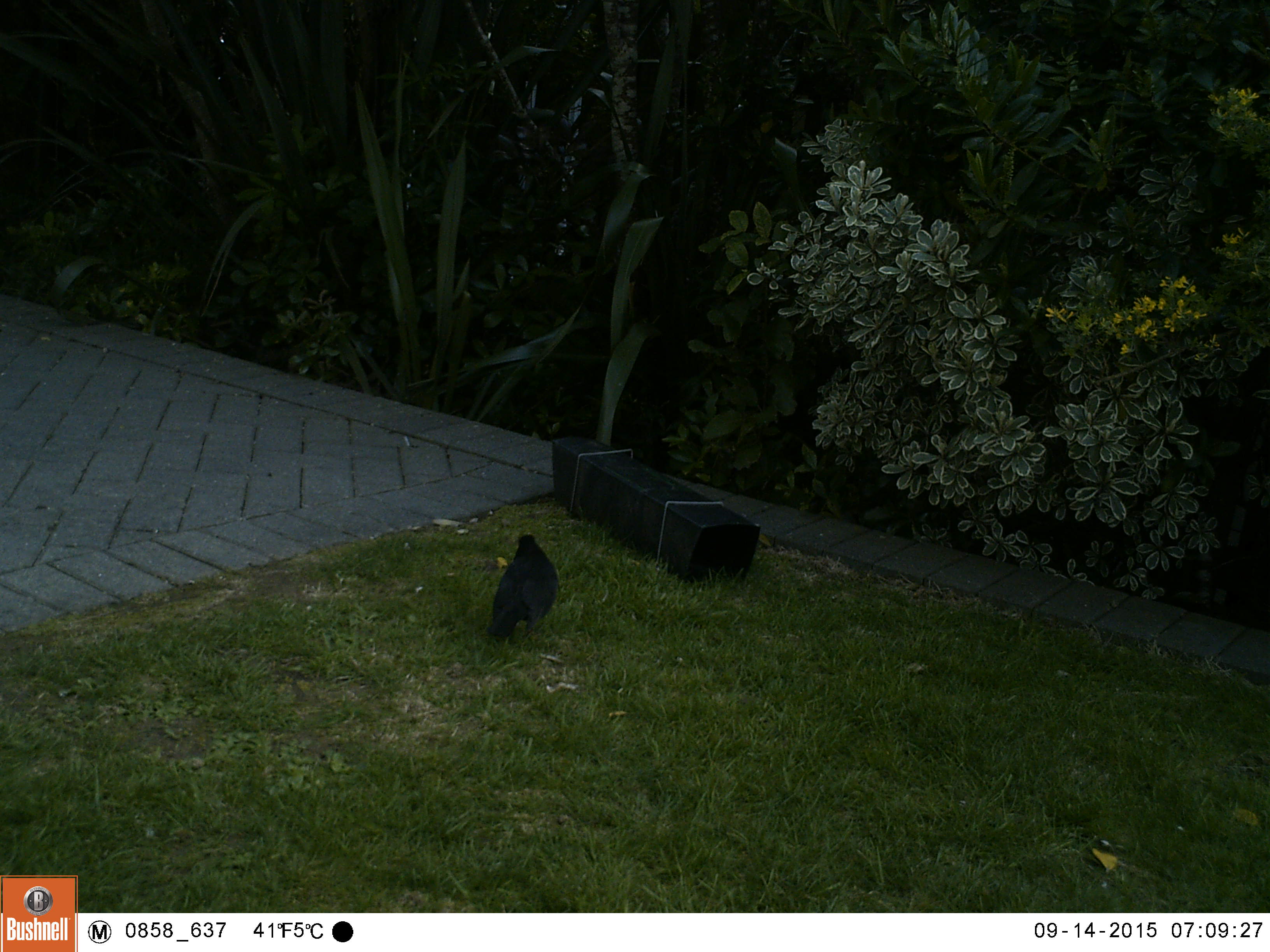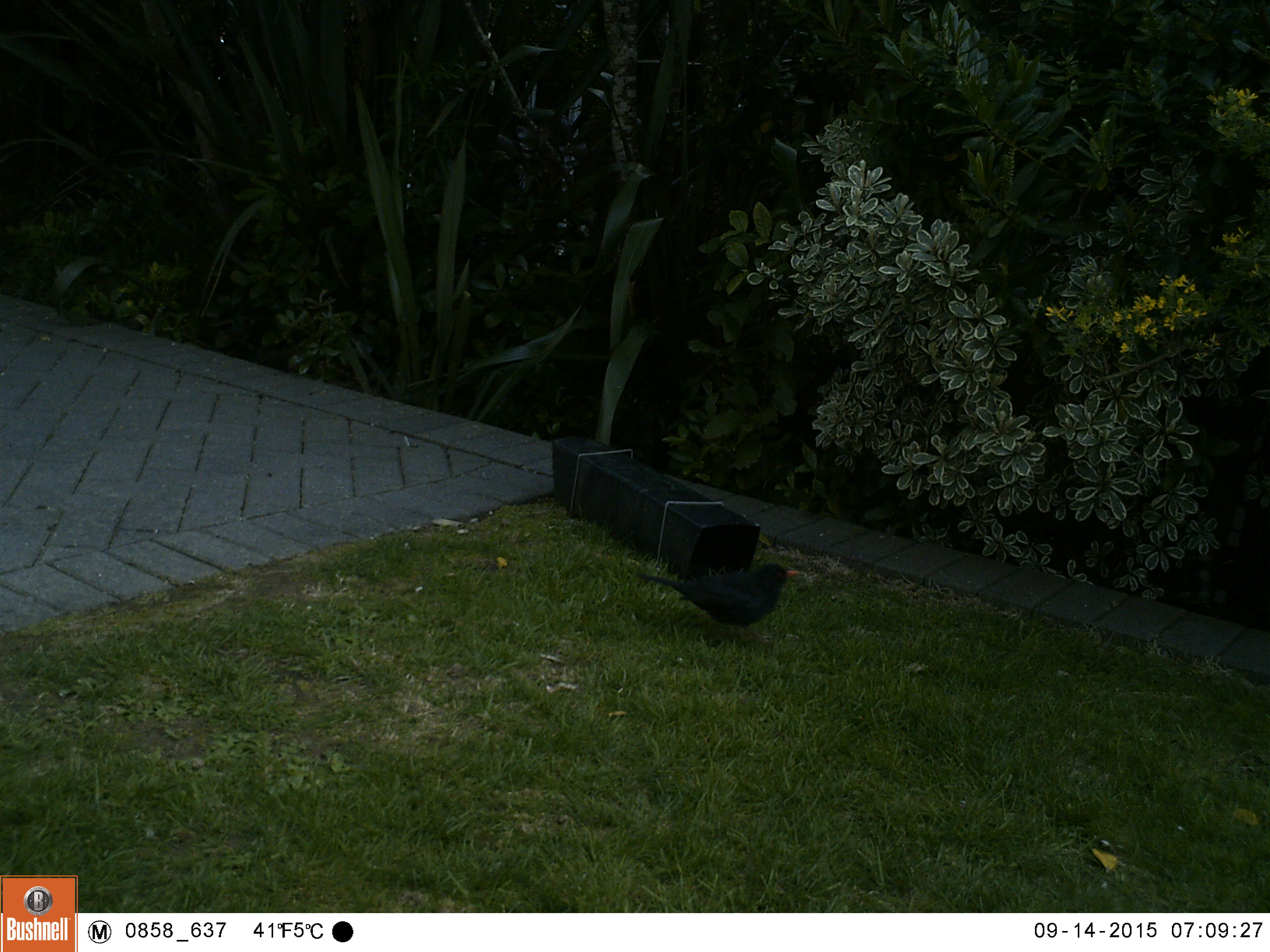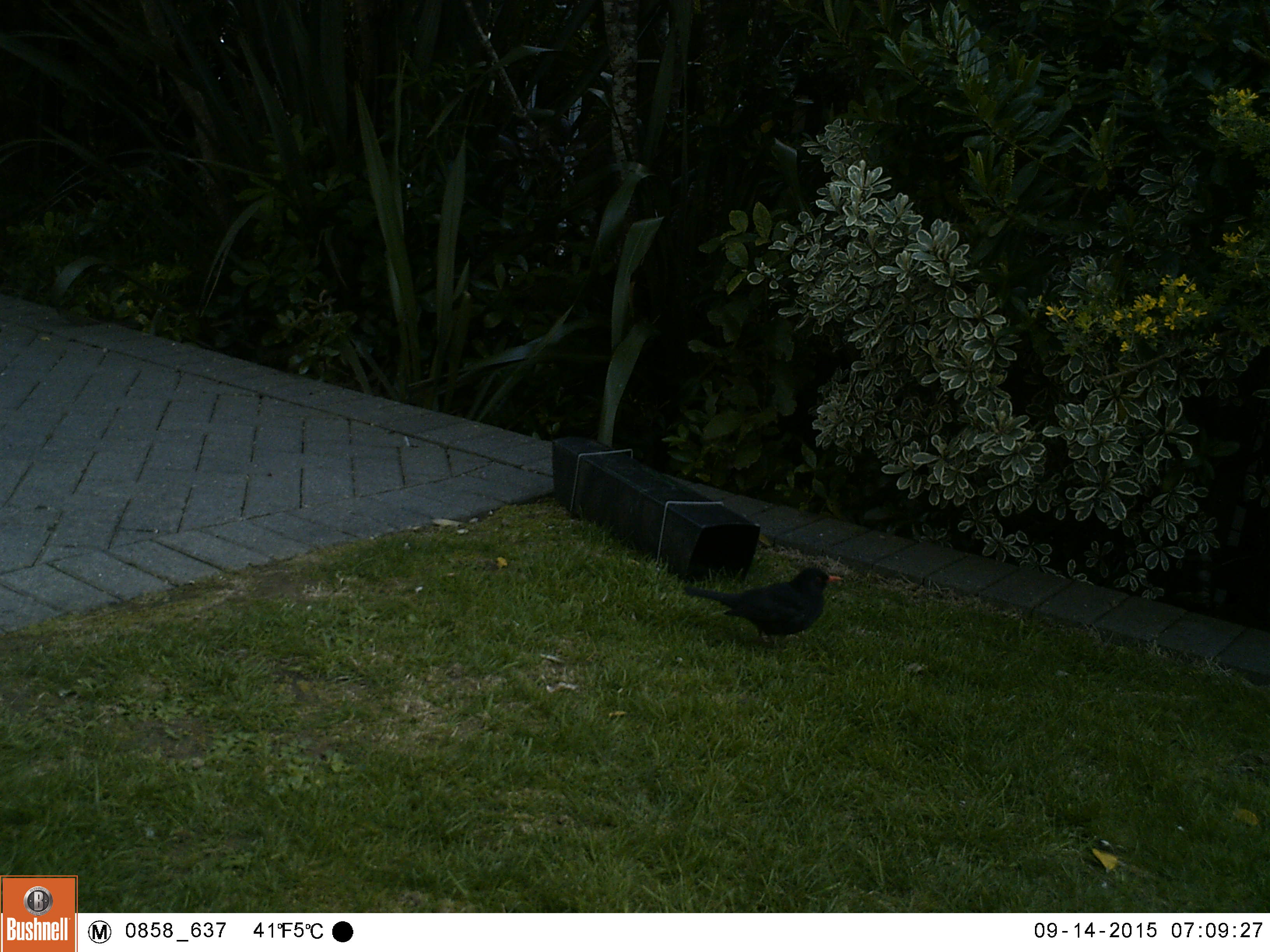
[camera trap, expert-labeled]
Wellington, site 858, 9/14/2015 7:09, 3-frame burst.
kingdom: Animalia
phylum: Chordata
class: Aves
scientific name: Aves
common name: bird